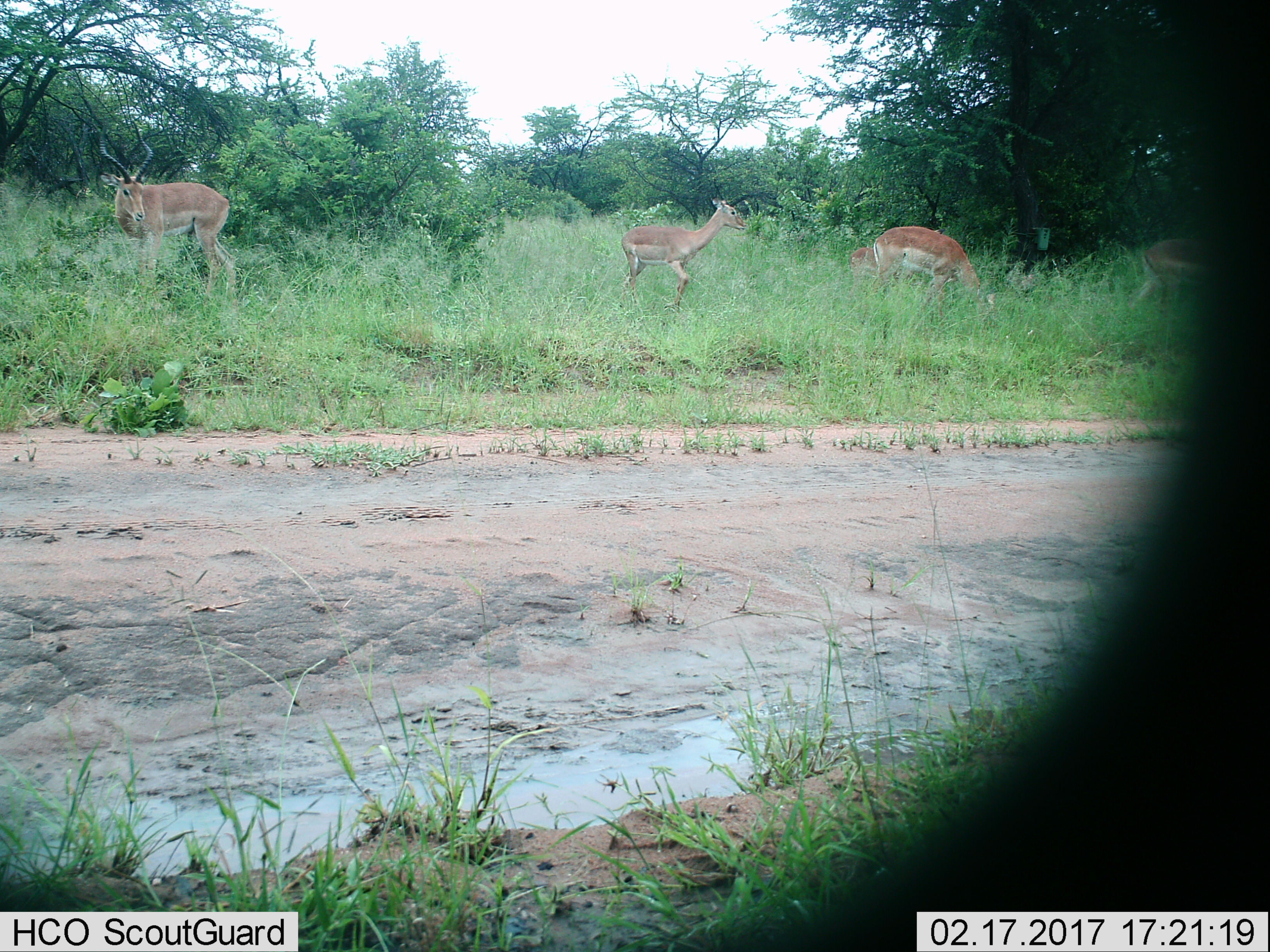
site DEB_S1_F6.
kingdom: Animalia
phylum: Chordata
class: Mammalia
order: Artiodactyla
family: Bovidae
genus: Aepyceros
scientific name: Aepyceros melampus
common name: impala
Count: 5.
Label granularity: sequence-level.